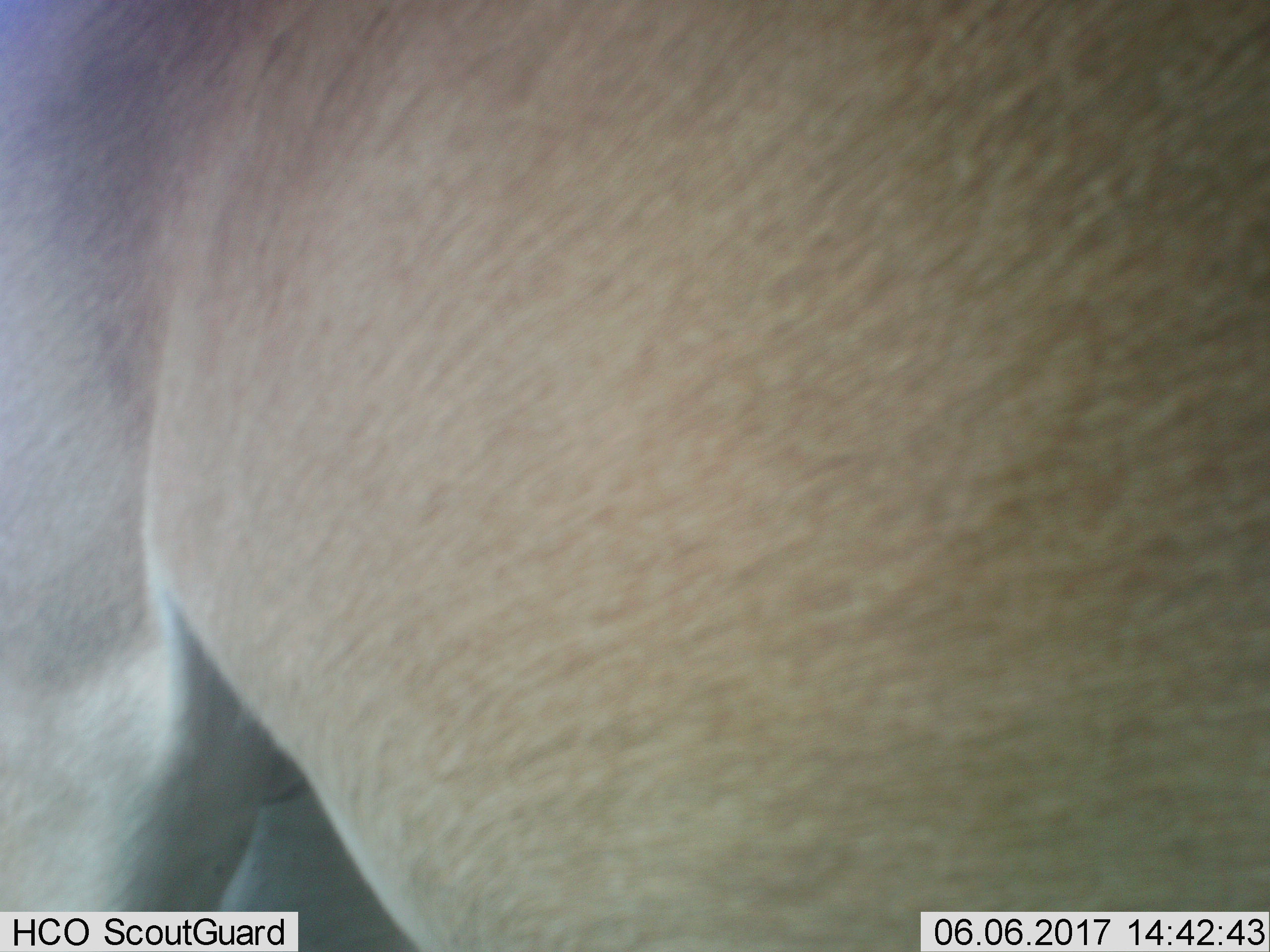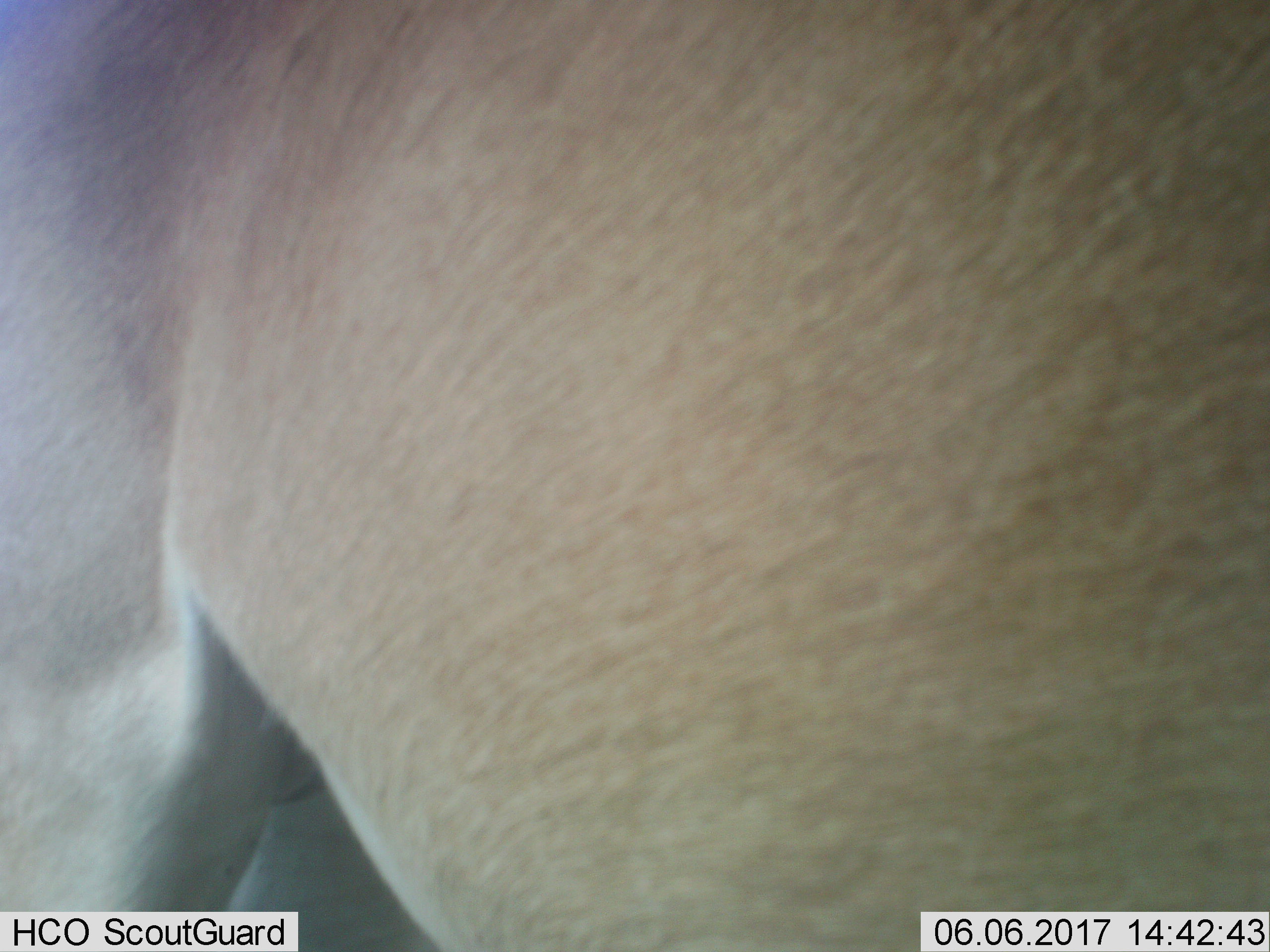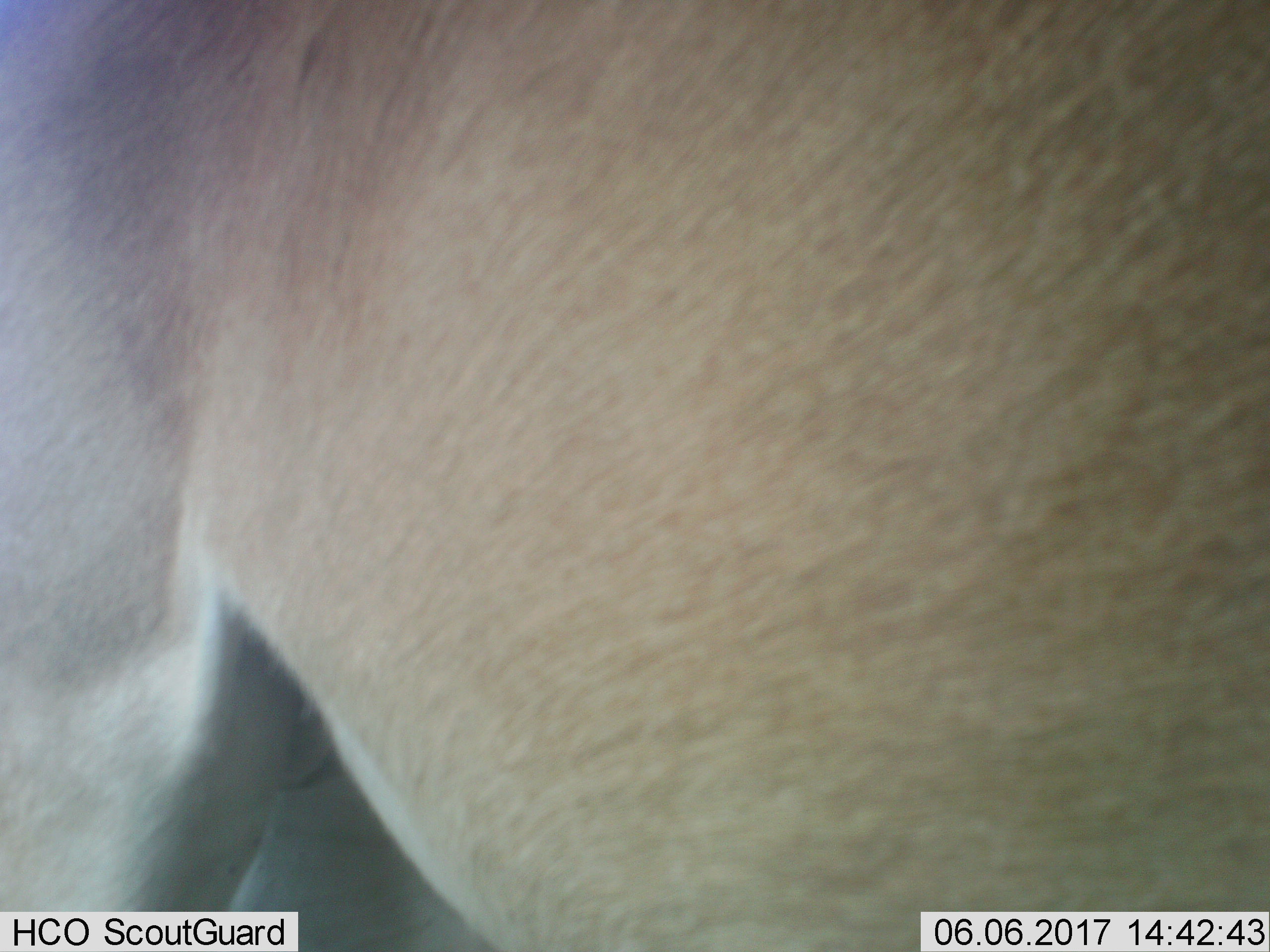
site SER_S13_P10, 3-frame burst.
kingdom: Animalia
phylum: Chordata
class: Mammalia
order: Artiodactyla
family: Bovidae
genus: Alcelaphus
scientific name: Alcelaphus buselaphus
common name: hartebeest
Hartebeest (Alcelaphus buselaphus), count 1. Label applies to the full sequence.